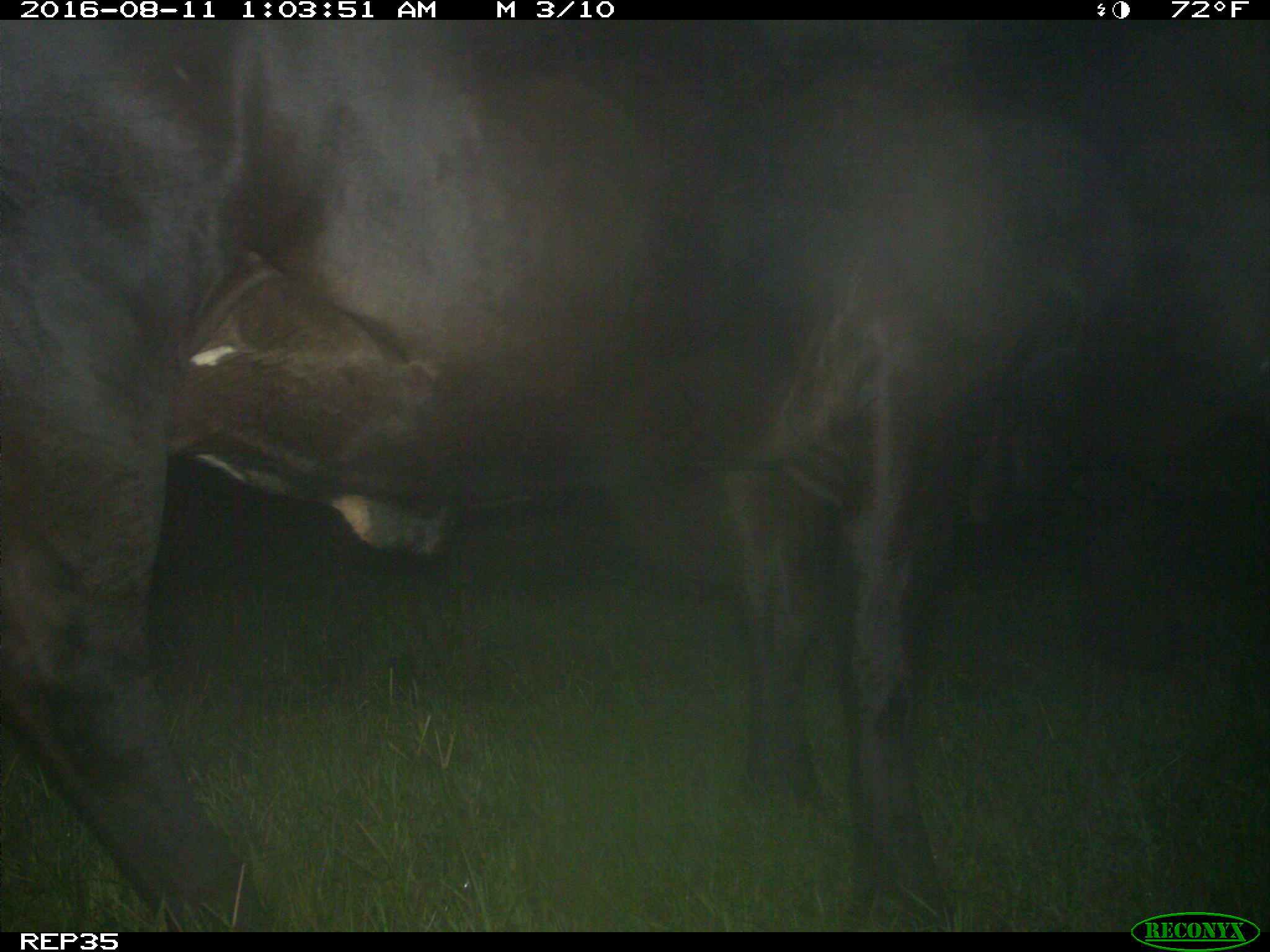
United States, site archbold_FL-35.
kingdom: Animalia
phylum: Chordata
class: Mammalia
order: Artiodactyla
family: Bovidae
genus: Bos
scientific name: Bos taurus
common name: domestic cow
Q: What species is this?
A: Bos taurus (domestic cow).